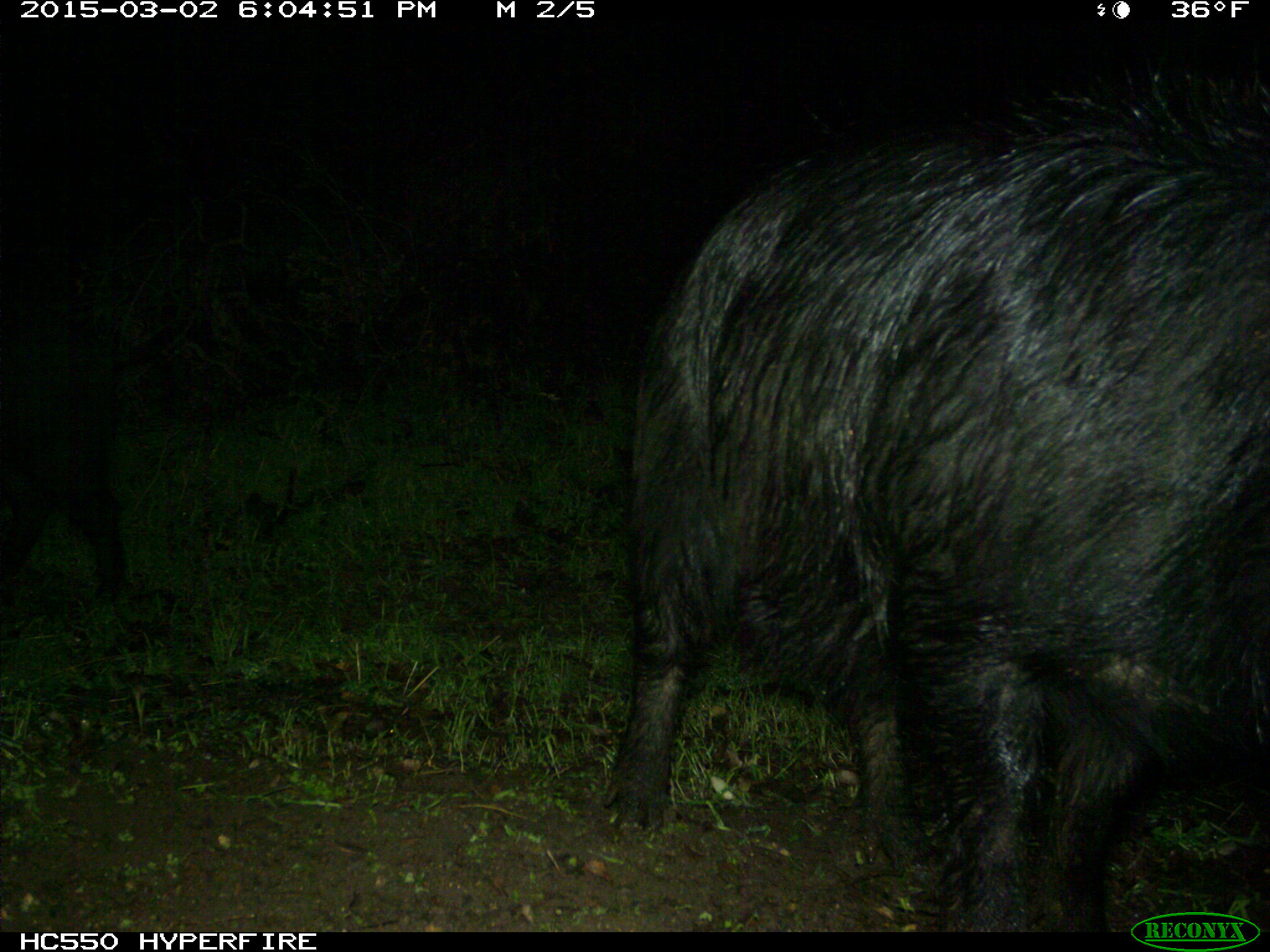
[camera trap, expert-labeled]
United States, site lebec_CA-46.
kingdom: Animalia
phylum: Chordata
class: Mammalia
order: Artiodactyla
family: Suidae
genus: Sus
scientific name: Sus scrofa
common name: wild boar